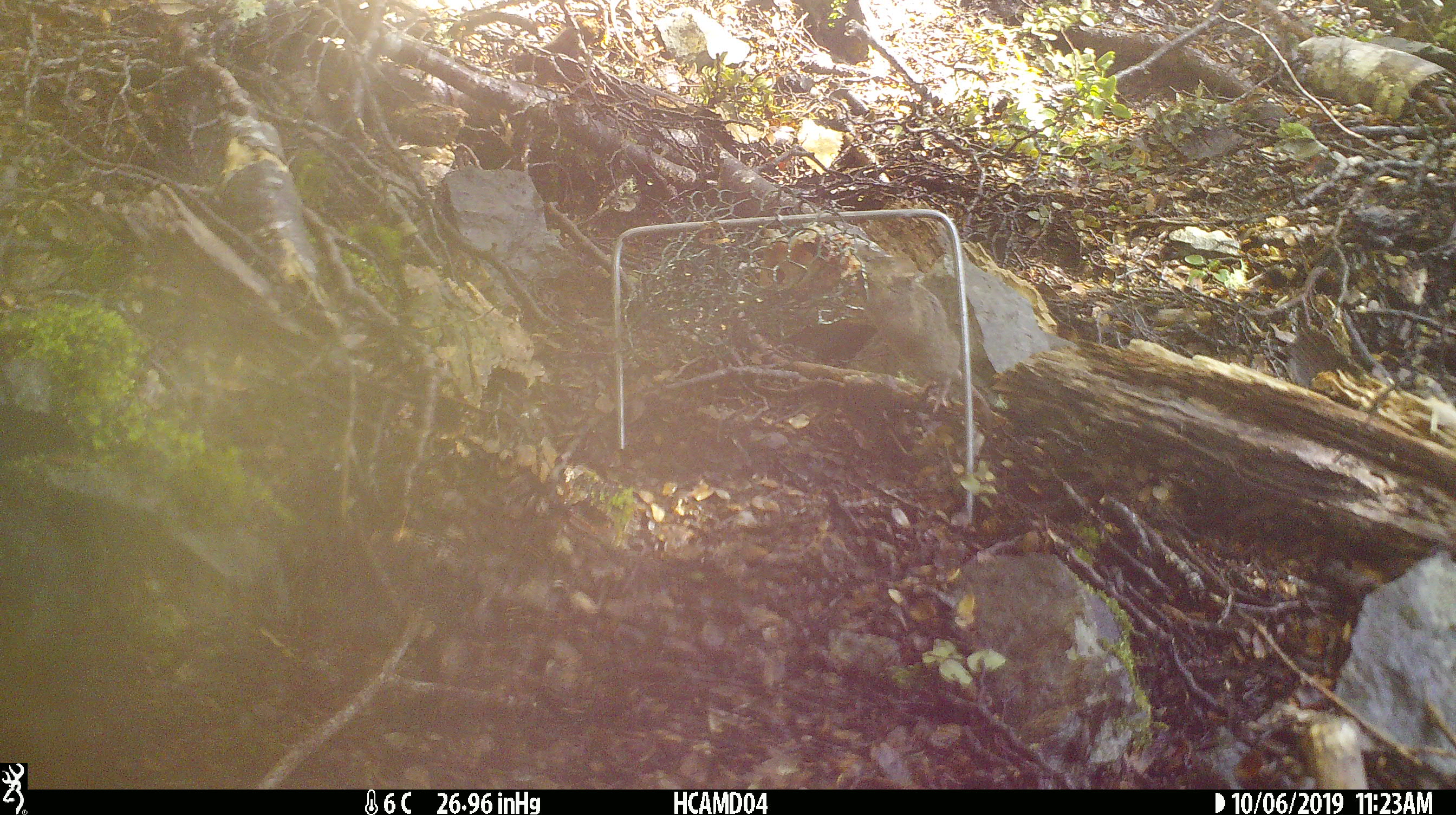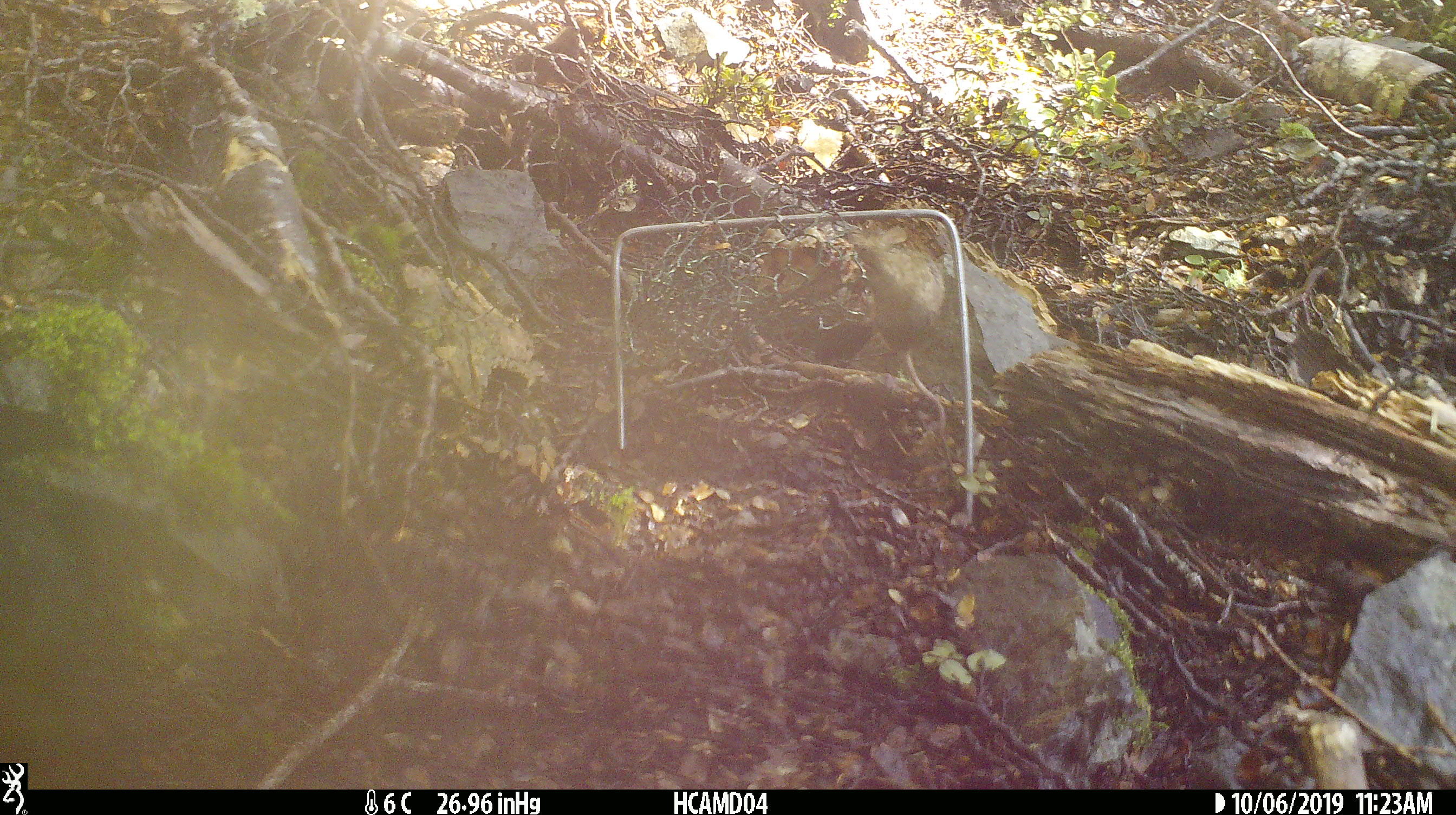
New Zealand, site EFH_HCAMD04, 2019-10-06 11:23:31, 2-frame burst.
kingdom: Animalia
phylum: Chordata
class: Mammalia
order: Rodentia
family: Muridae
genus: Mus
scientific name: Mus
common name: mouse